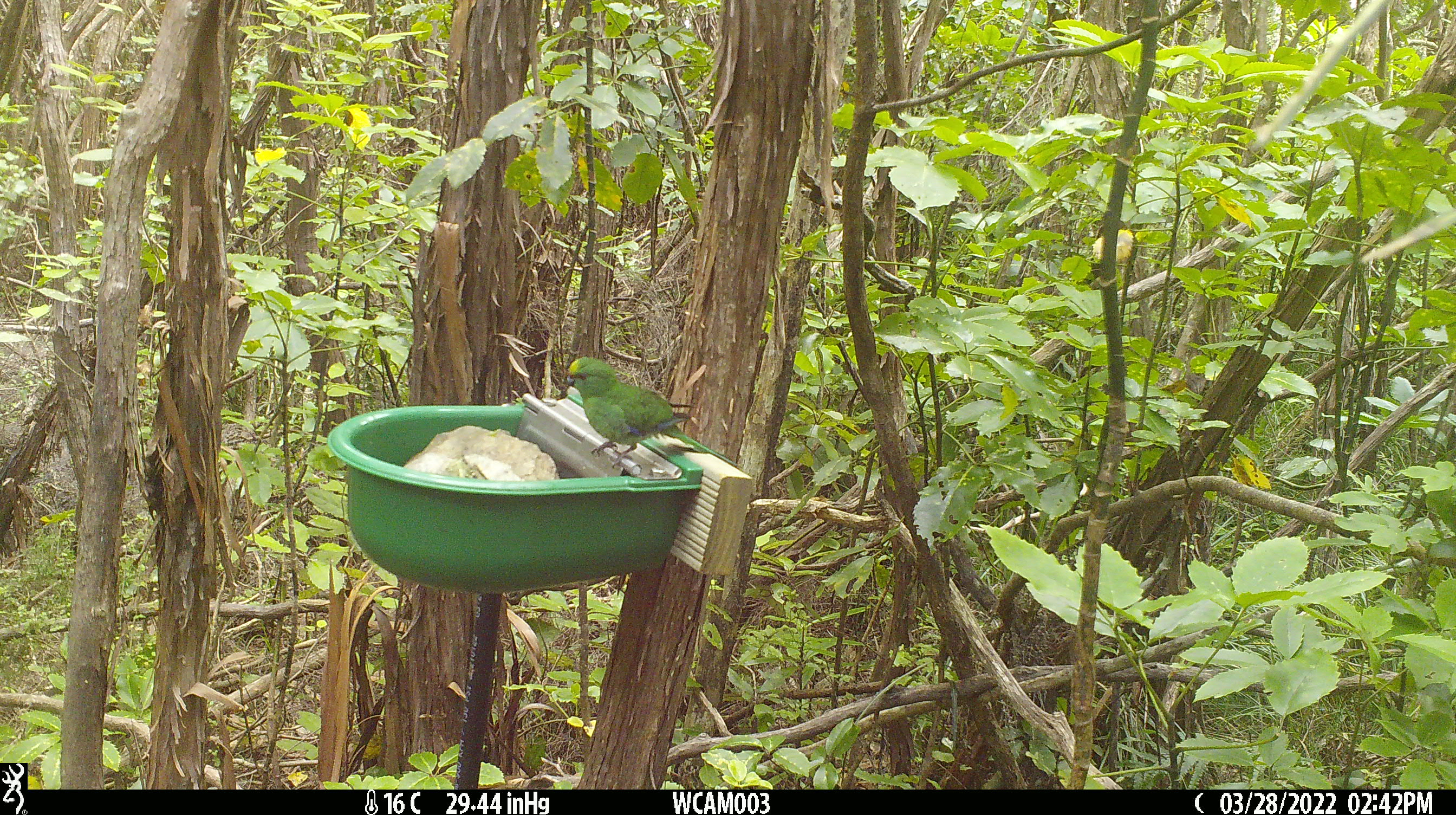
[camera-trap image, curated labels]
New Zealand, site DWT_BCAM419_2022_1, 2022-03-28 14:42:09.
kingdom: Animalia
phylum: Chordata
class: Aves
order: Psittaciformes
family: Psittaculidae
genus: Cyanoramphus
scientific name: Cyanoramphus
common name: parakeet